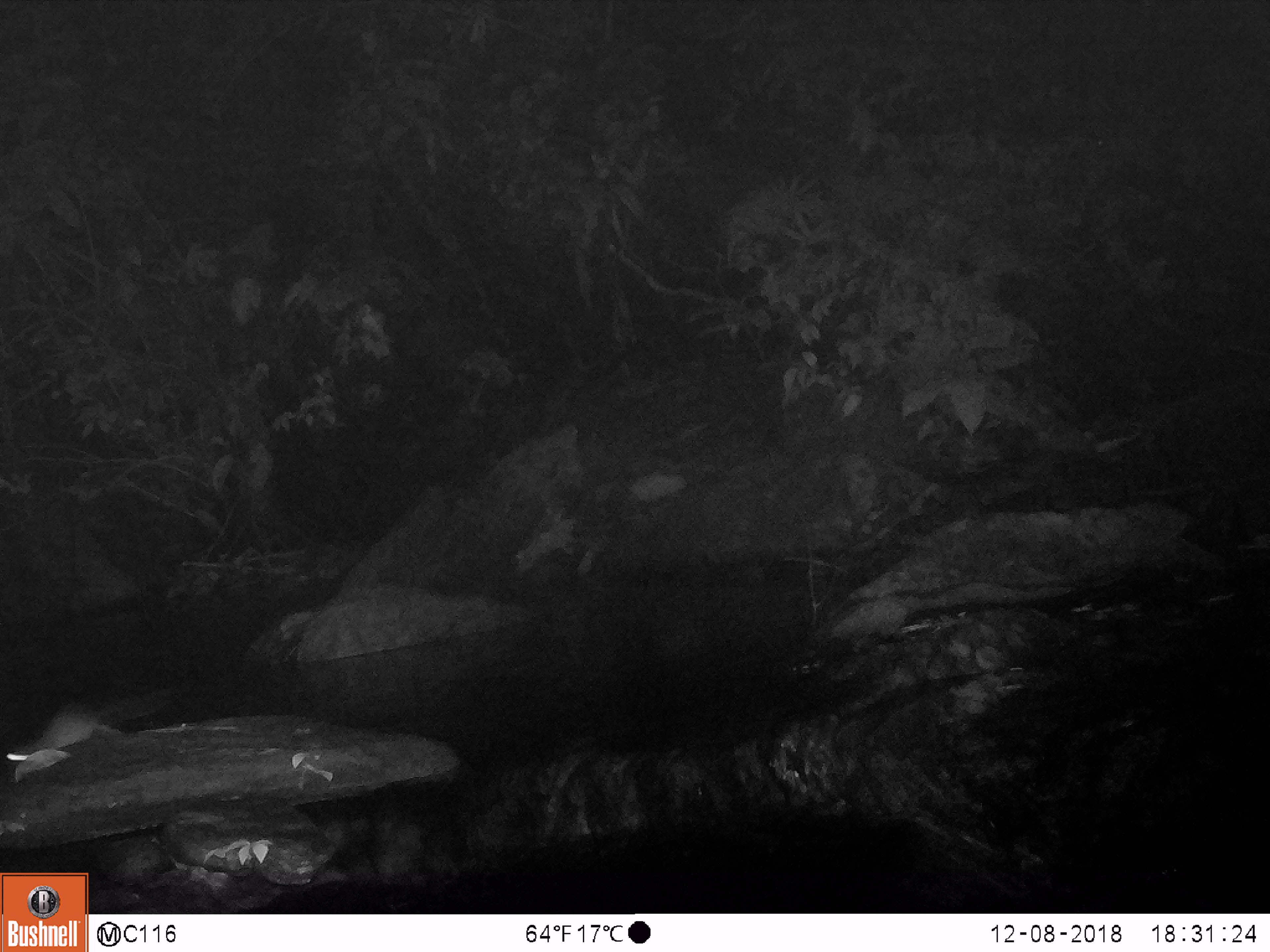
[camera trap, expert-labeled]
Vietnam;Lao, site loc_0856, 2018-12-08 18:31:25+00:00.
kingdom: Animalia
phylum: Chordata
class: Mammalia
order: Rodentia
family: Muridae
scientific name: Muridae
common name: old-world mice and rats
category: unidentified murid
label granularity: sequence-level